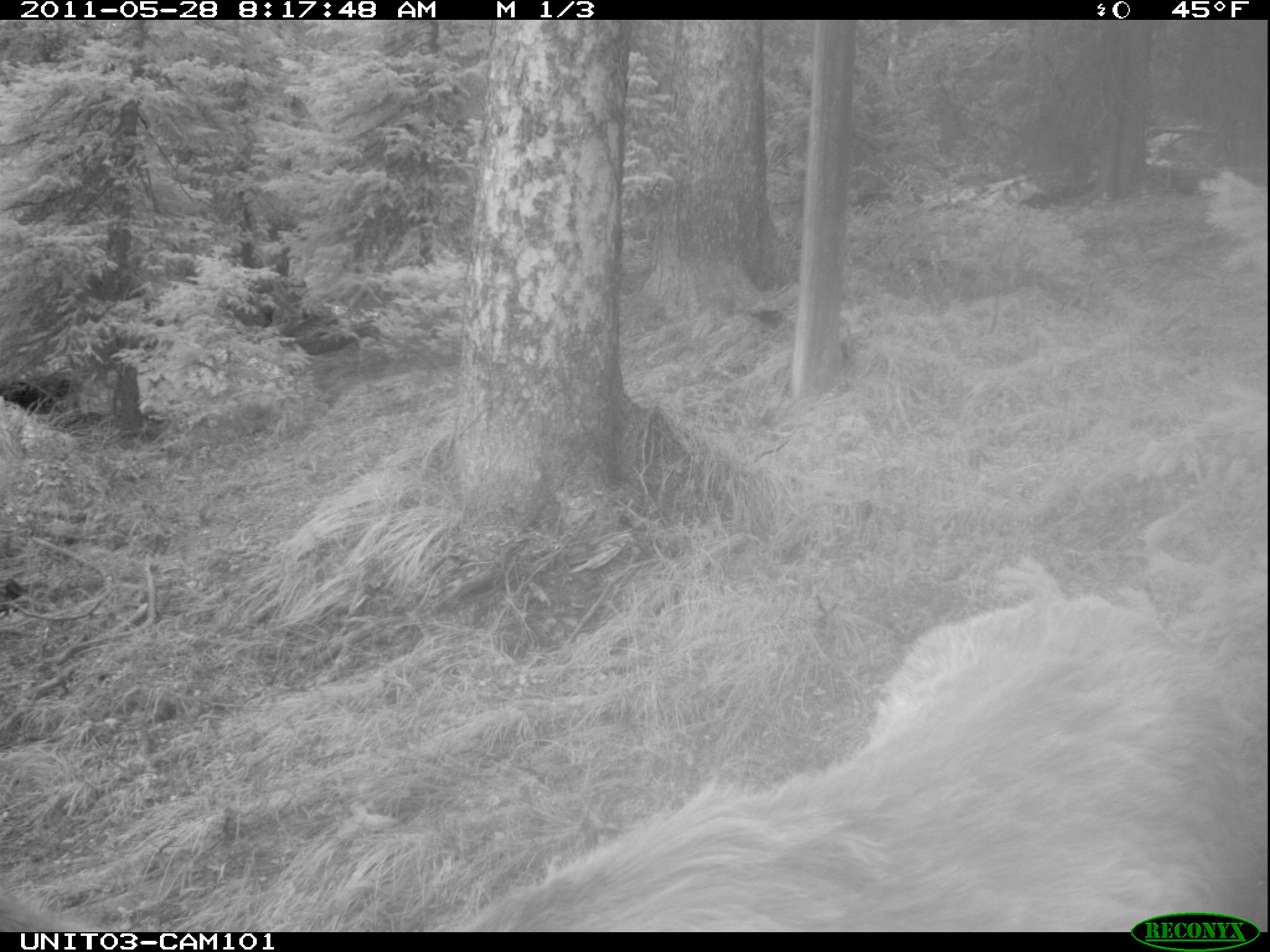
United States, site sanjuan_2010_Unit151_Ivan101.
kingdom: Animalia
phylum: Chordata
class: Mammalia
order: Artiodactyla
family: Cervidae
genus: Cervus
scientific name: Cervus elaphus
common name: red deer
Cervus elaphus (red deer).